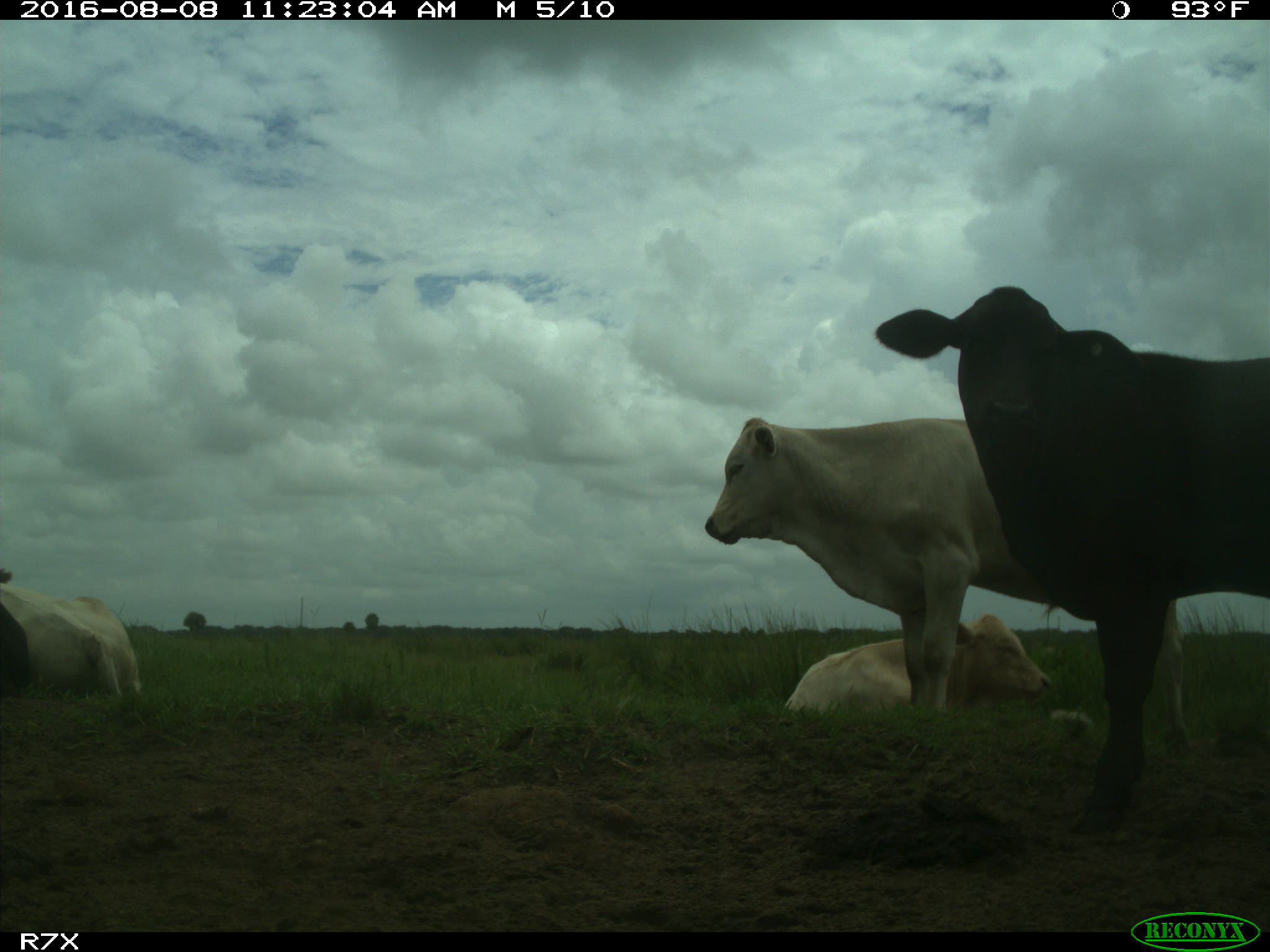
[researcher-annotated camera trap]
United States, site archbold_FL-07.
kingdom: Animalia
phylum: Chordata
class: Mammalia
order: Artiodactyla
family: Bovidae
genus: Bos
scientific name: Bos taurus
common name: domestic cow